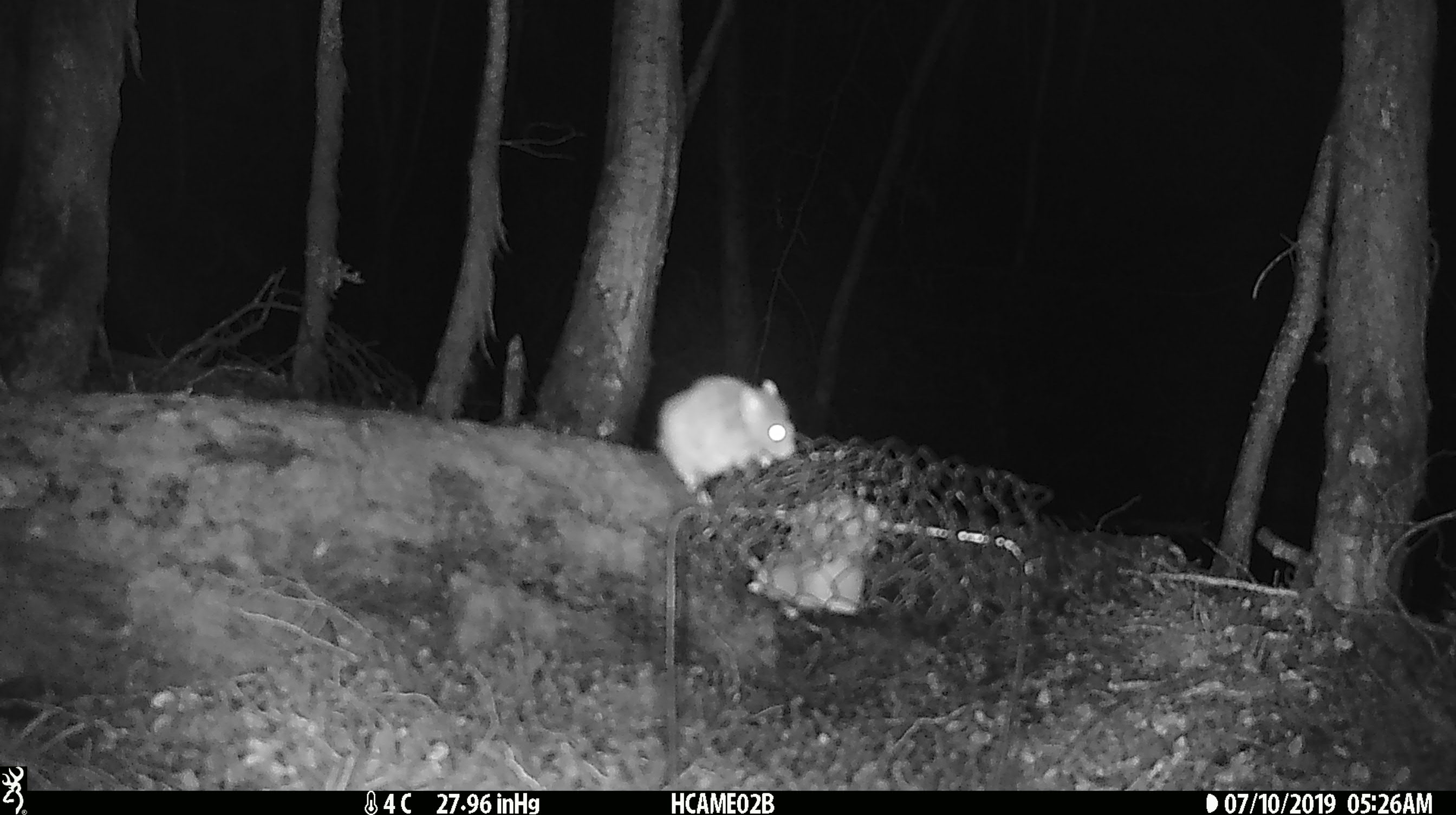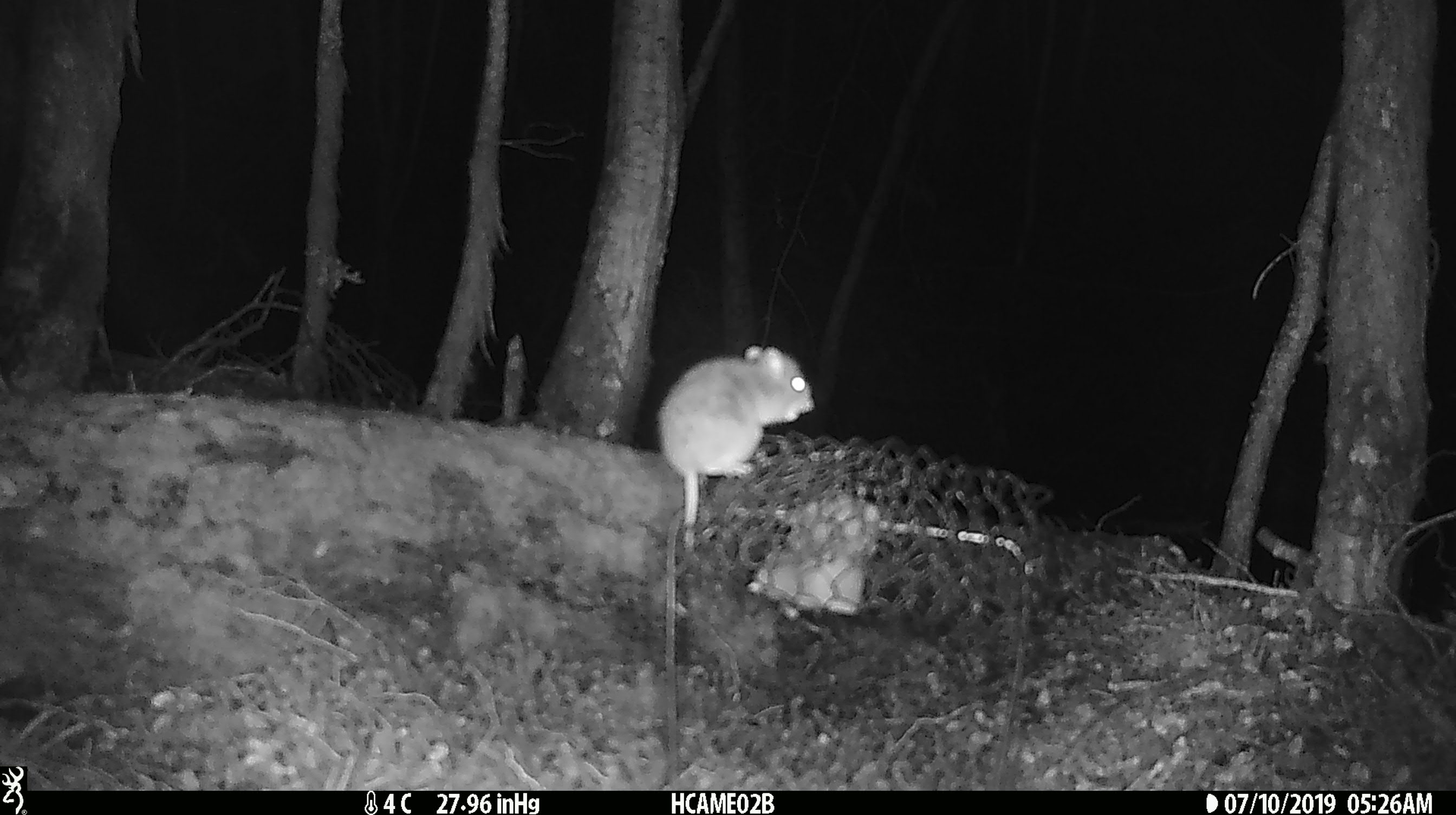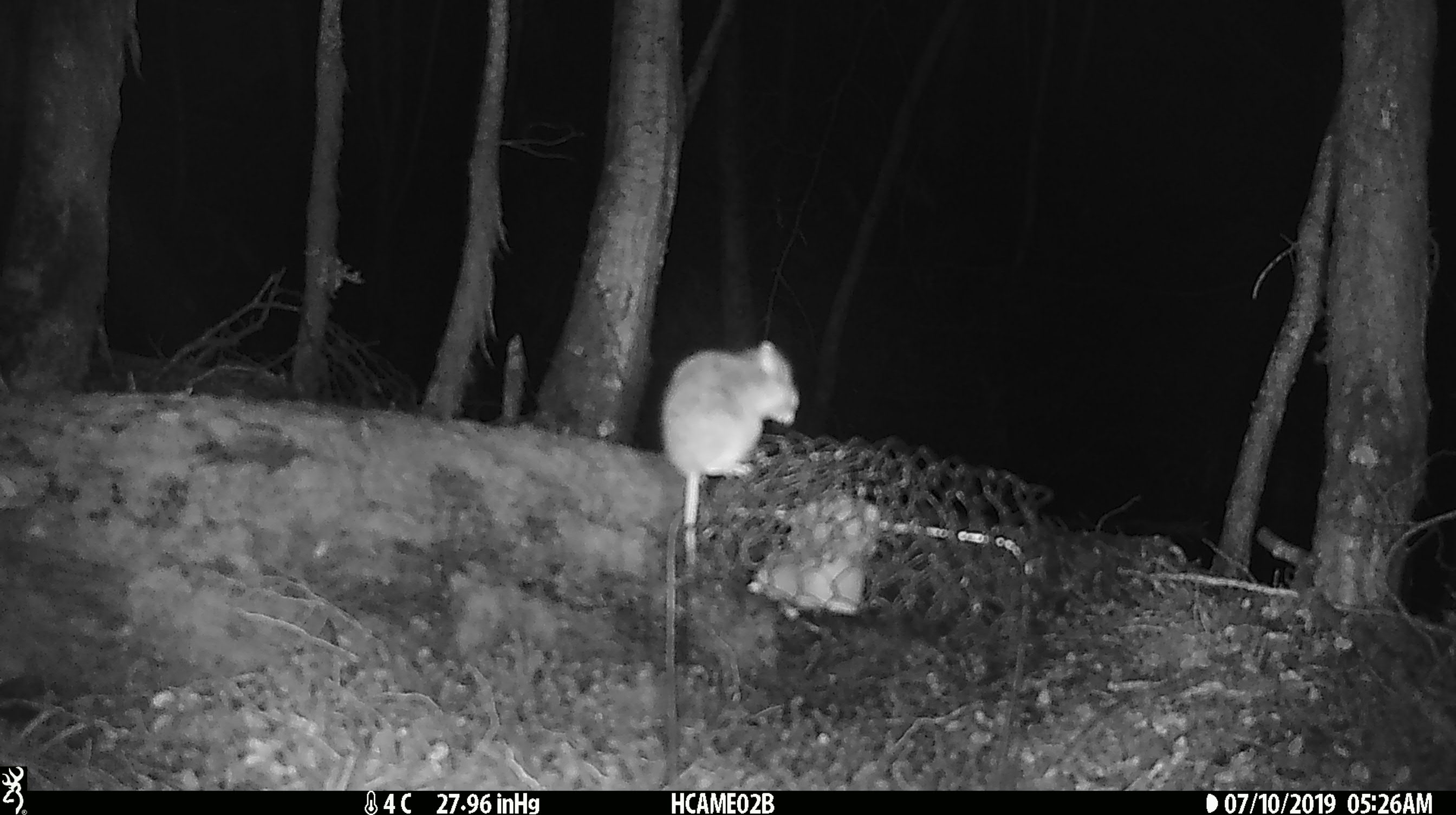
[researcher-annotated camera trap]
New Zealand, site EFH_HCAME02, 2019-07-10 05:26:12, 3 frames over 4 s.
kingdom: Animalia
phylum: Chordata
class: Mammalia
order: Rodentia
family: Muridae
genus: Mus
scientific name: Mus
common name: mouse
Mouse (Mus).